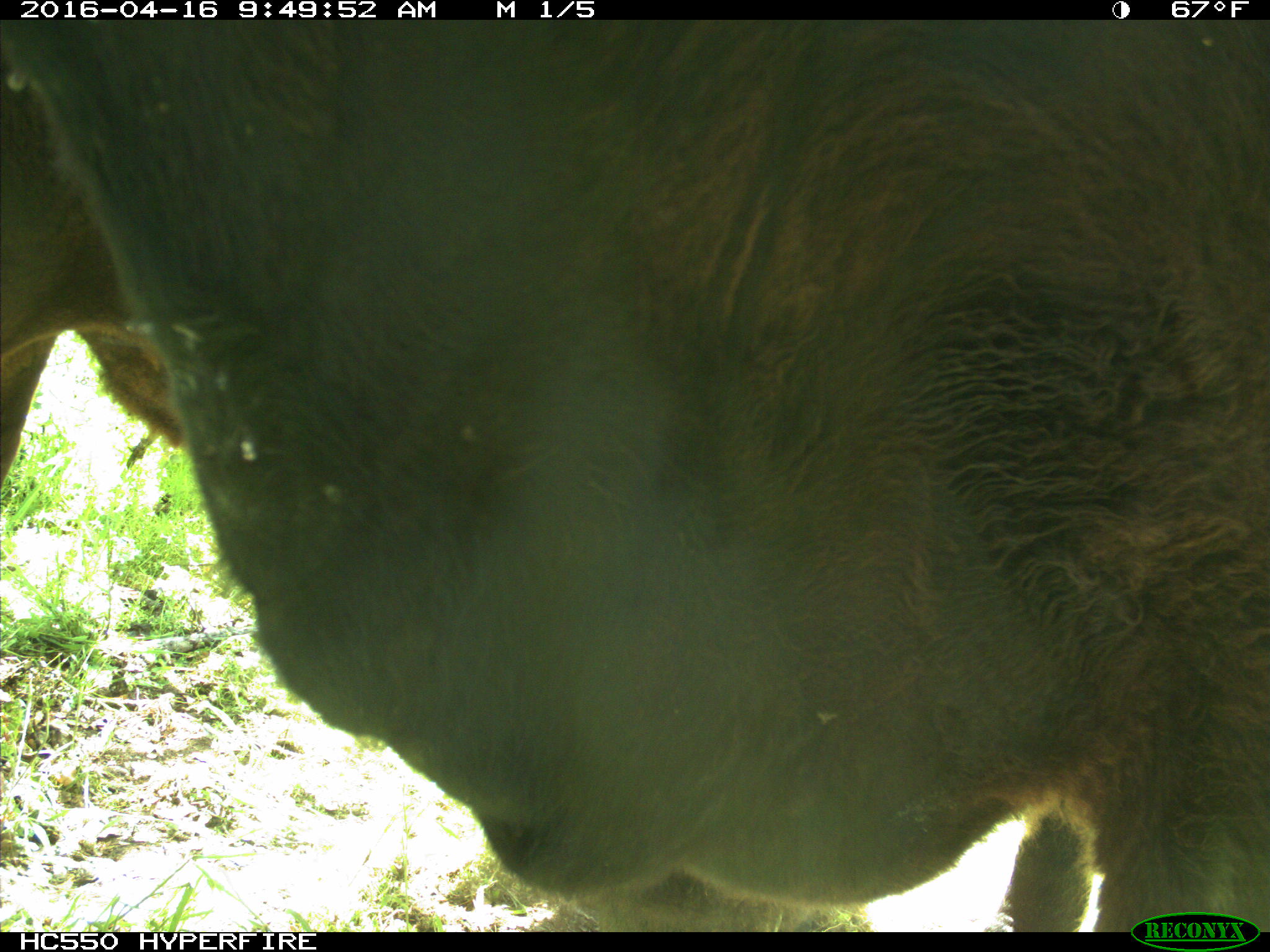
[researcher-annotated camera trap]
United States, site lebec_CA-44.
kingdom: Animalia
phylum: Chordata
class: Mammalia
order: Artiodactyla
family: Bovidae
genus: Bos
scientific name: Bos taurus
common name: domestic cow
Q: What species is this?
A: Bos taurus (domestic cow).